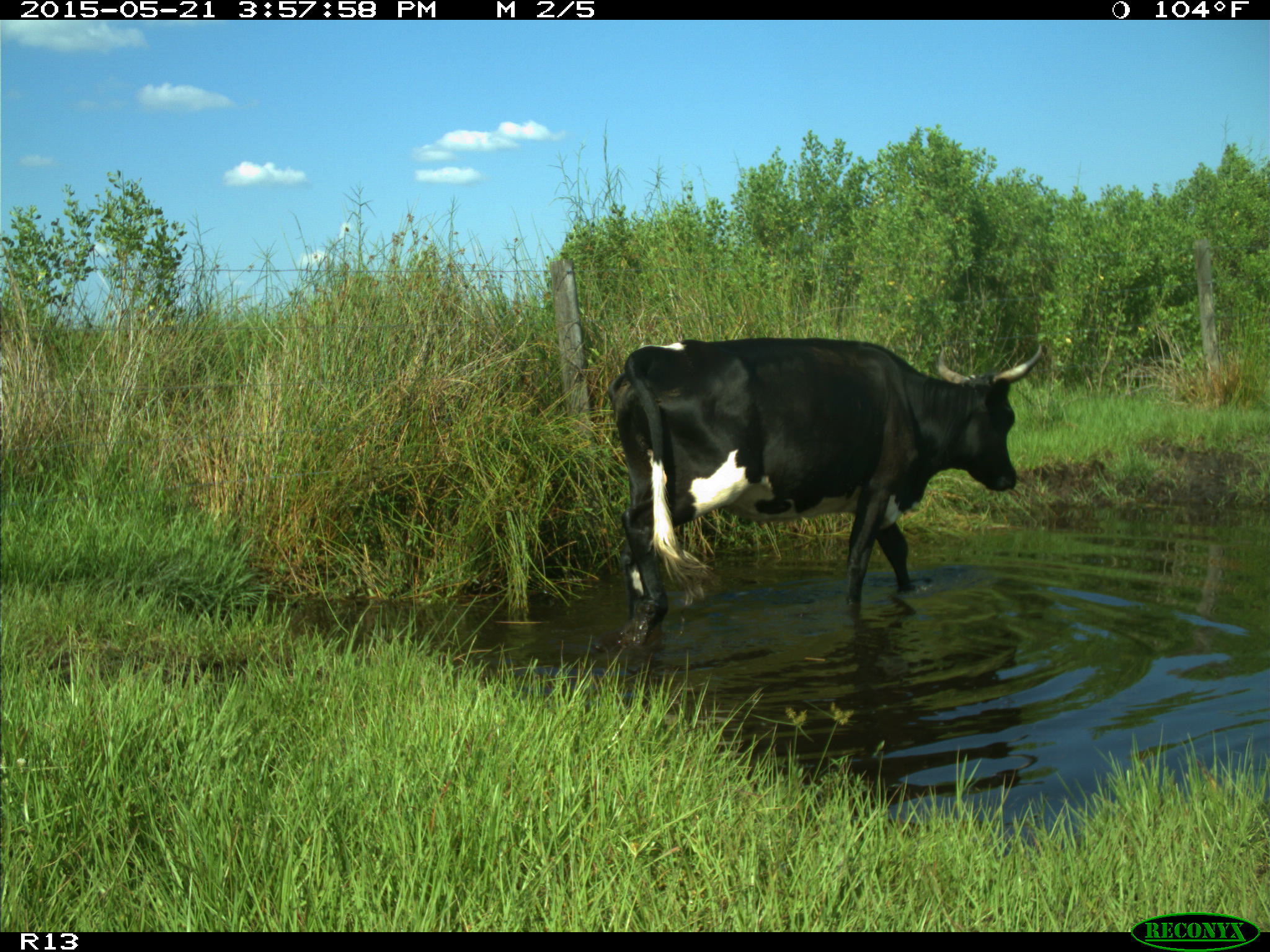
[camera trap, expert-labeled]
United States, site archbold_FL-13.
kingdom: Animalia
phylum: Chordata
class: Mammalia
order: Artiodactyla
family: Bovidae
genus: Bos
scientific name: Bos taurus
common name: domestic cow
Bos taurus (domestic cow).